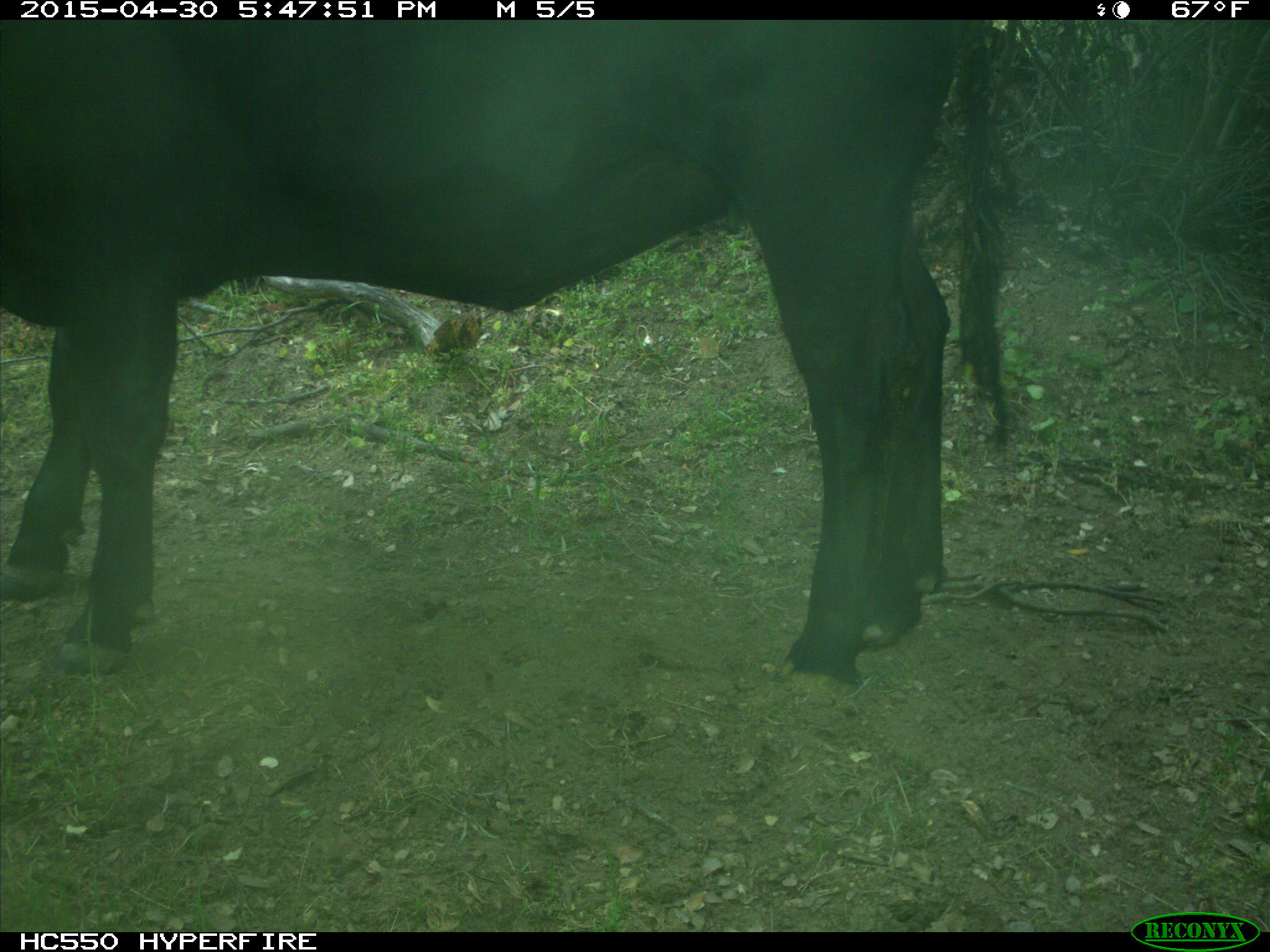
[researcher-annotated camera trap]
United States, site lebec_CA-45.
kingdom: Animalia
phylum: Chordata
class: Mammalia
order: Artiodactyla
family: Bovidae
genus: Bos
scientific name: Bos taurus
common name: domestic cow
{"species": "Bos taurus (domestic cow)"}